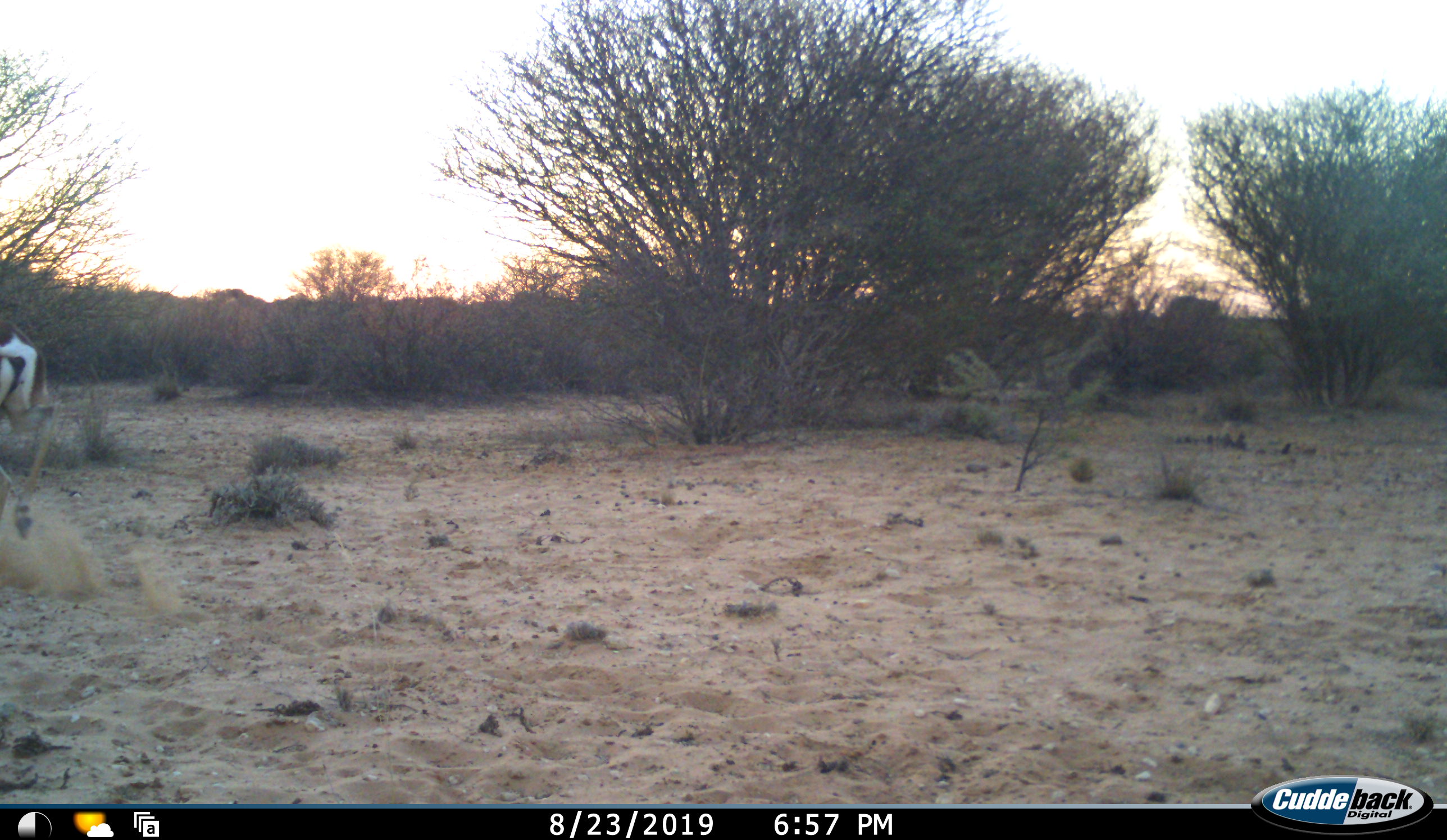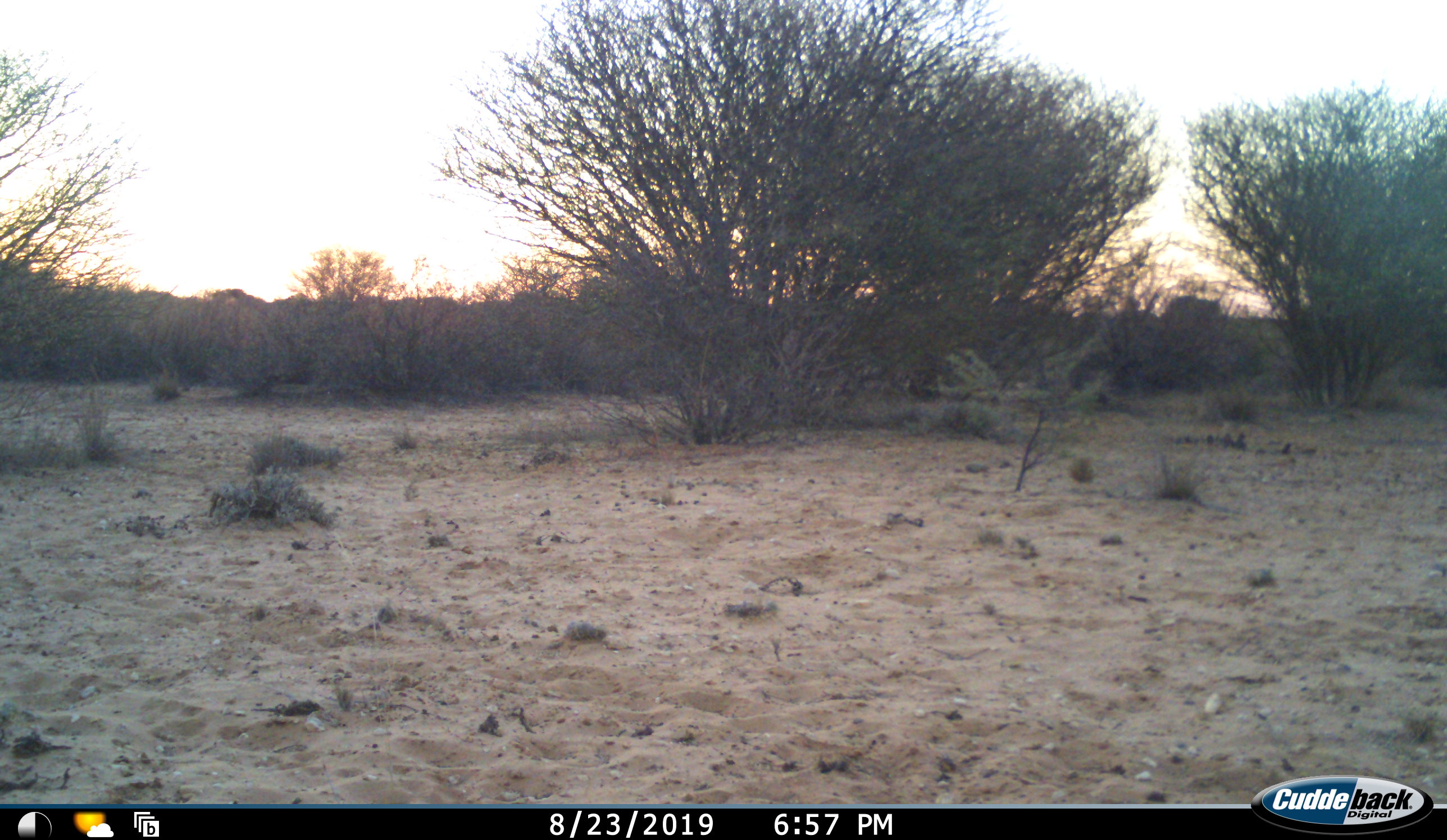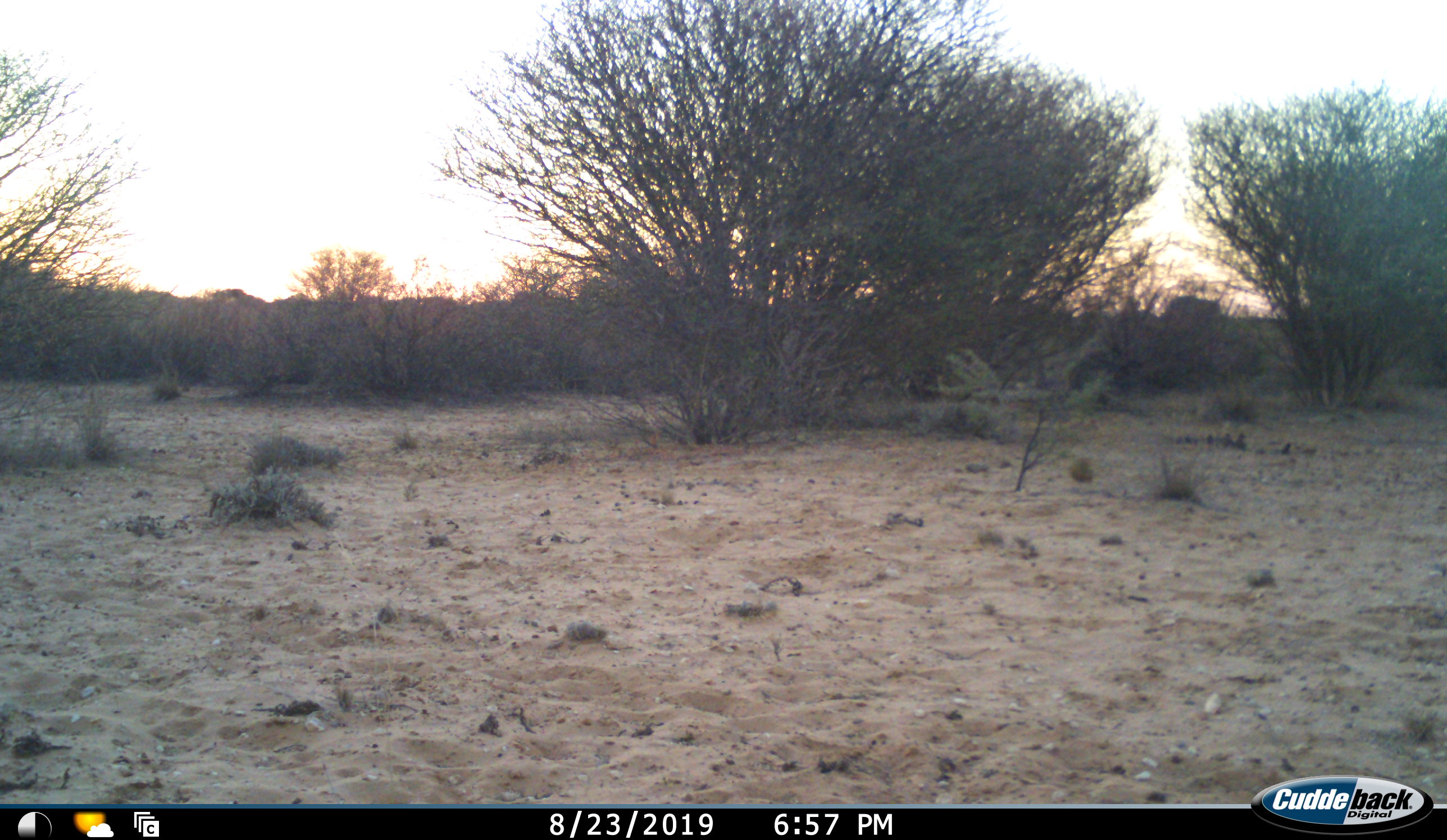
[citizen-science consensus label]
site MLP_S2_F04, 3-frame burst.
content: unidentified animal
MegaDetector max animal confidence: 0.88